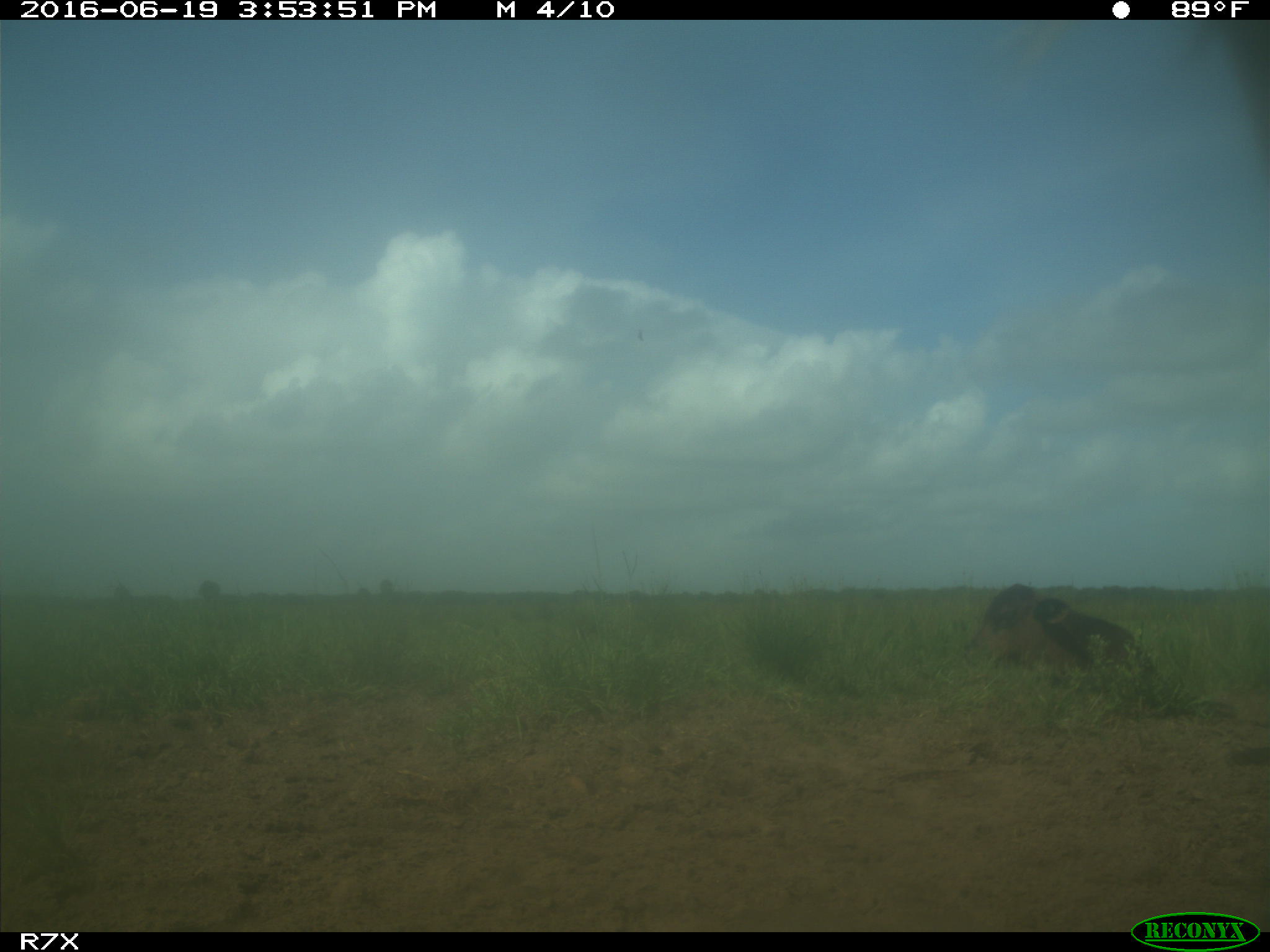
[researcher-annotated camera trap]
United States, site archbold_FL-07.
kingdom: Animalia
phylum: Chordata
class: Mammalia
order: Artiodactyla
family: Bovidae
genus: Bos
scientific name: Bos taurus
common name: domestic cow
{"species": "Bos taurus (domestic cow)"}